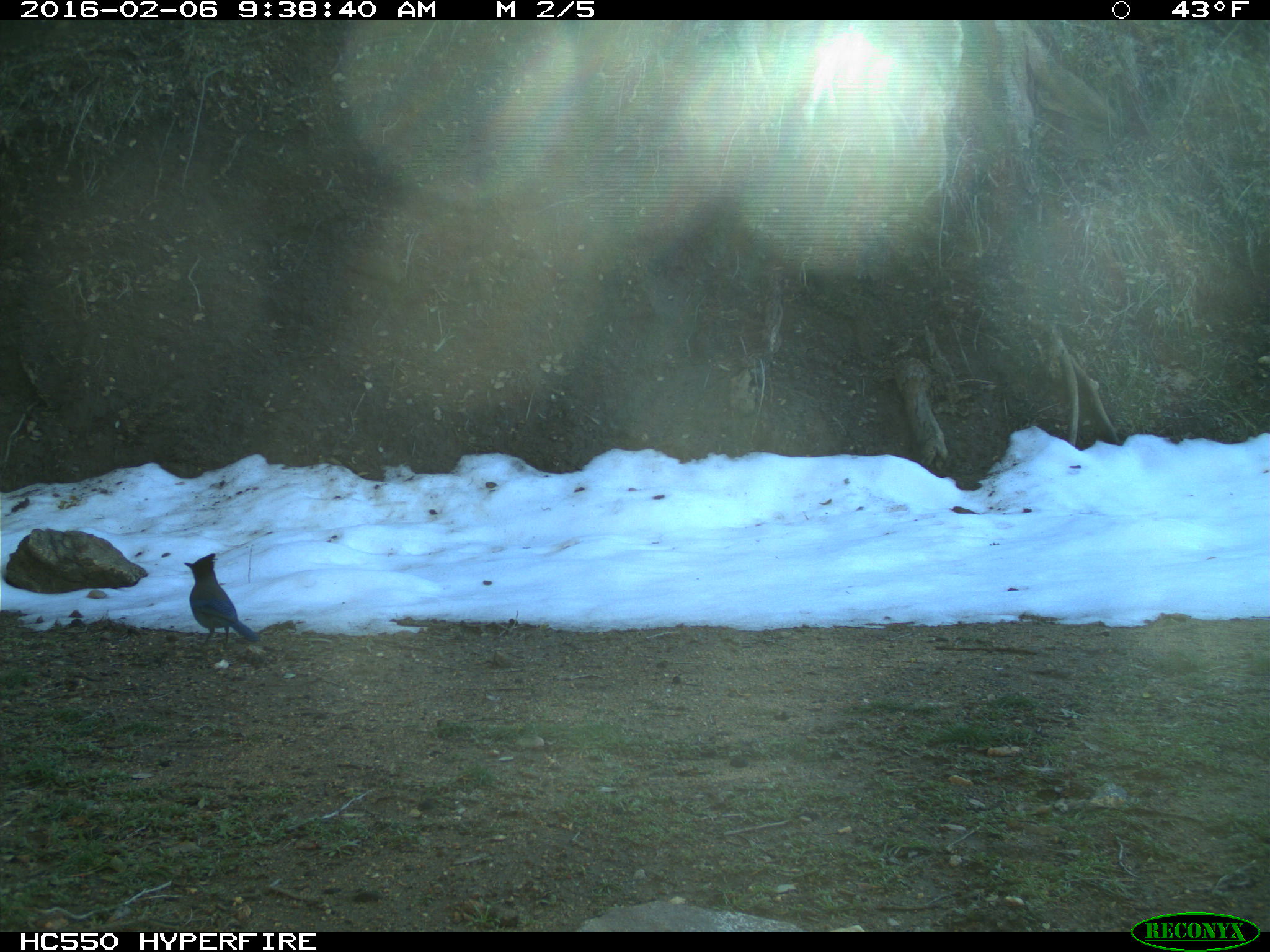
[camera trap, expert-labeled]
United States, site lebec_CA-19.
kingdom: Animalia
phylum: Chordata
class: Aves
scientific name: Aves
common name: birds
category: unidentified bird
Unidentified bird (birds) (Aves).